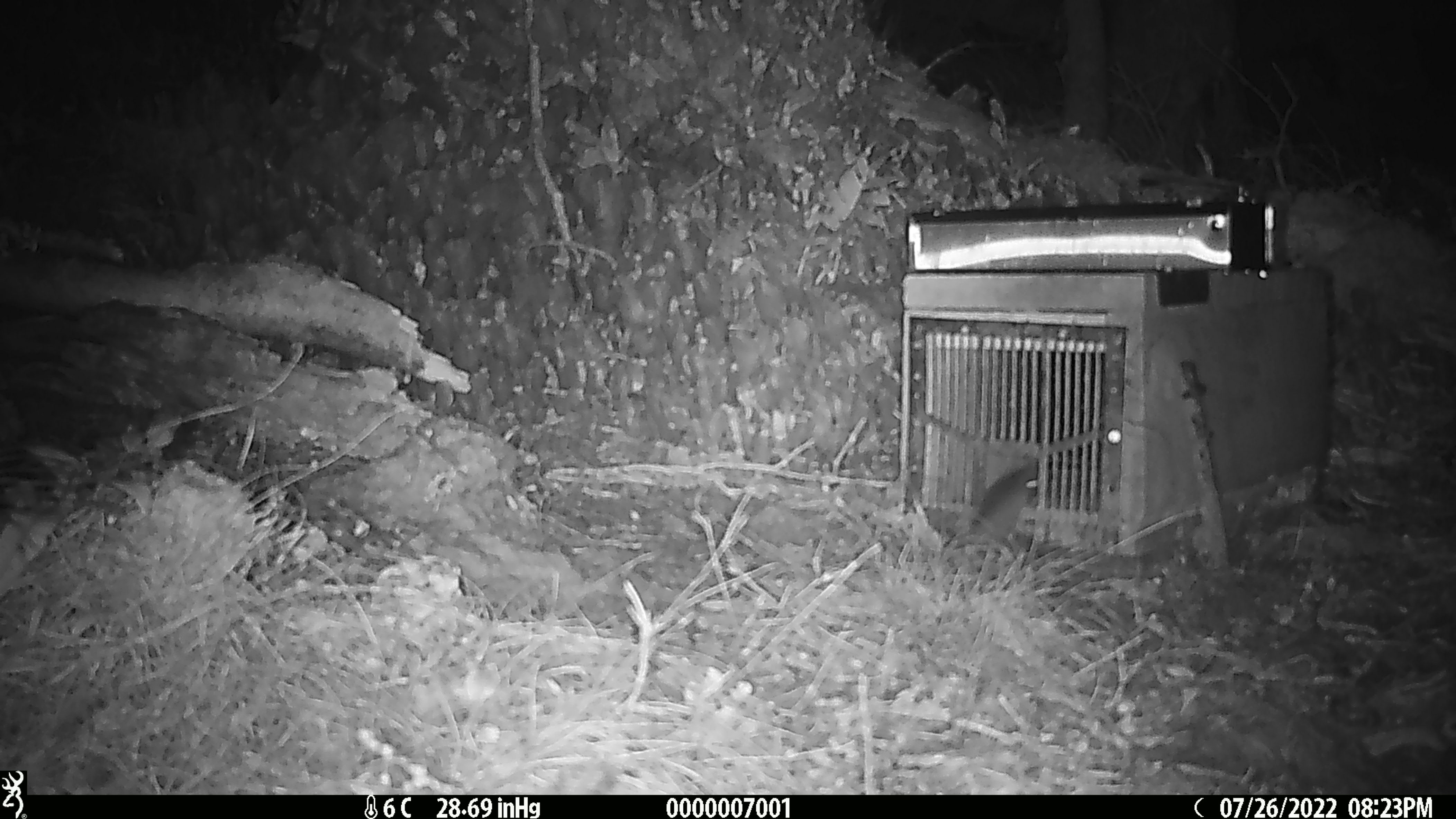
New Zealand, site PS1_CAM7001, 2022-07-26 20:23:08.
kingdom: Animalia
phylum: Chordata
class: Mammalia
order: Rodentia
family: Muridae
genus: Mus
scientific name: Mus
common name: mouse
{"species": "mouse (Mus)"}